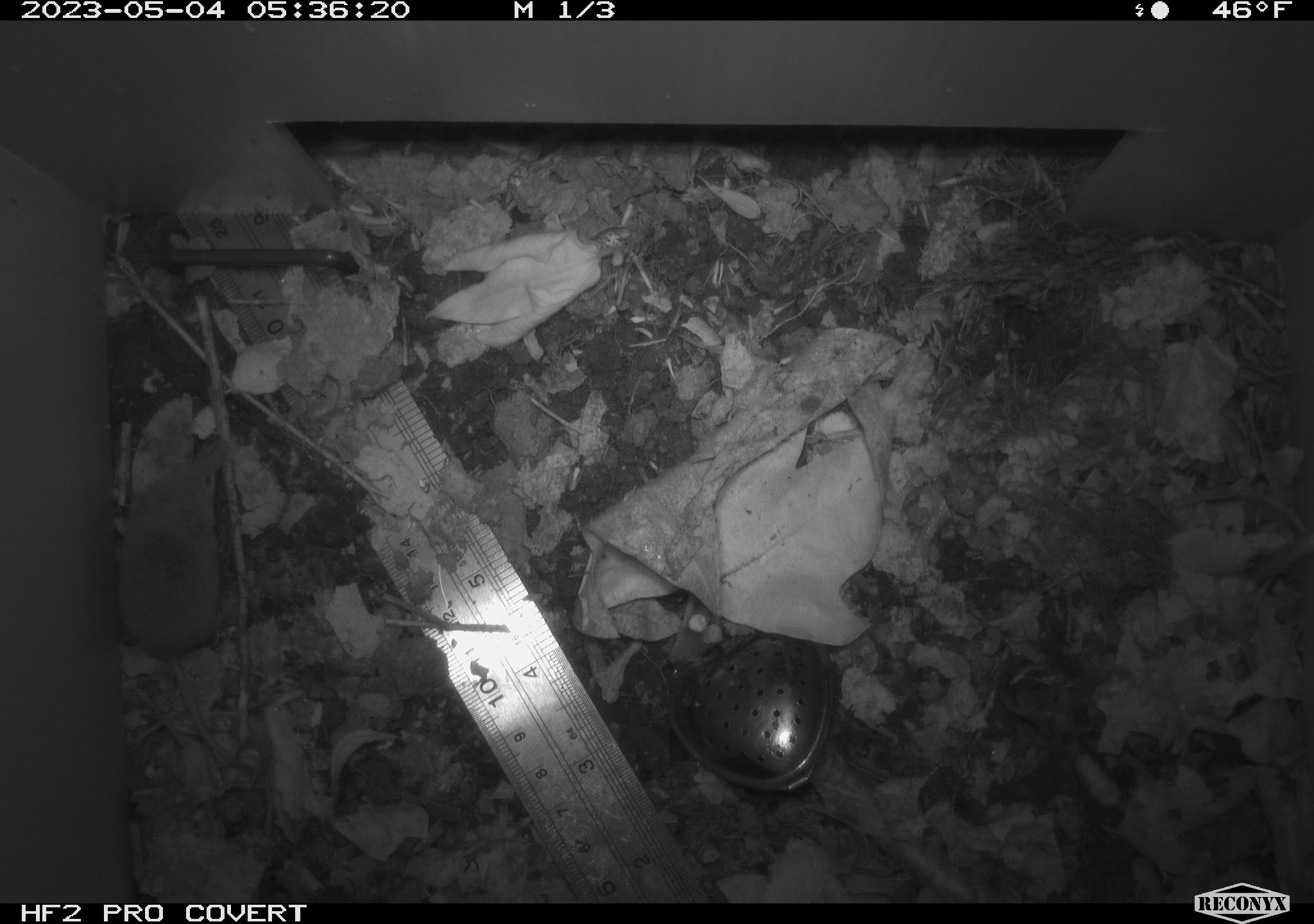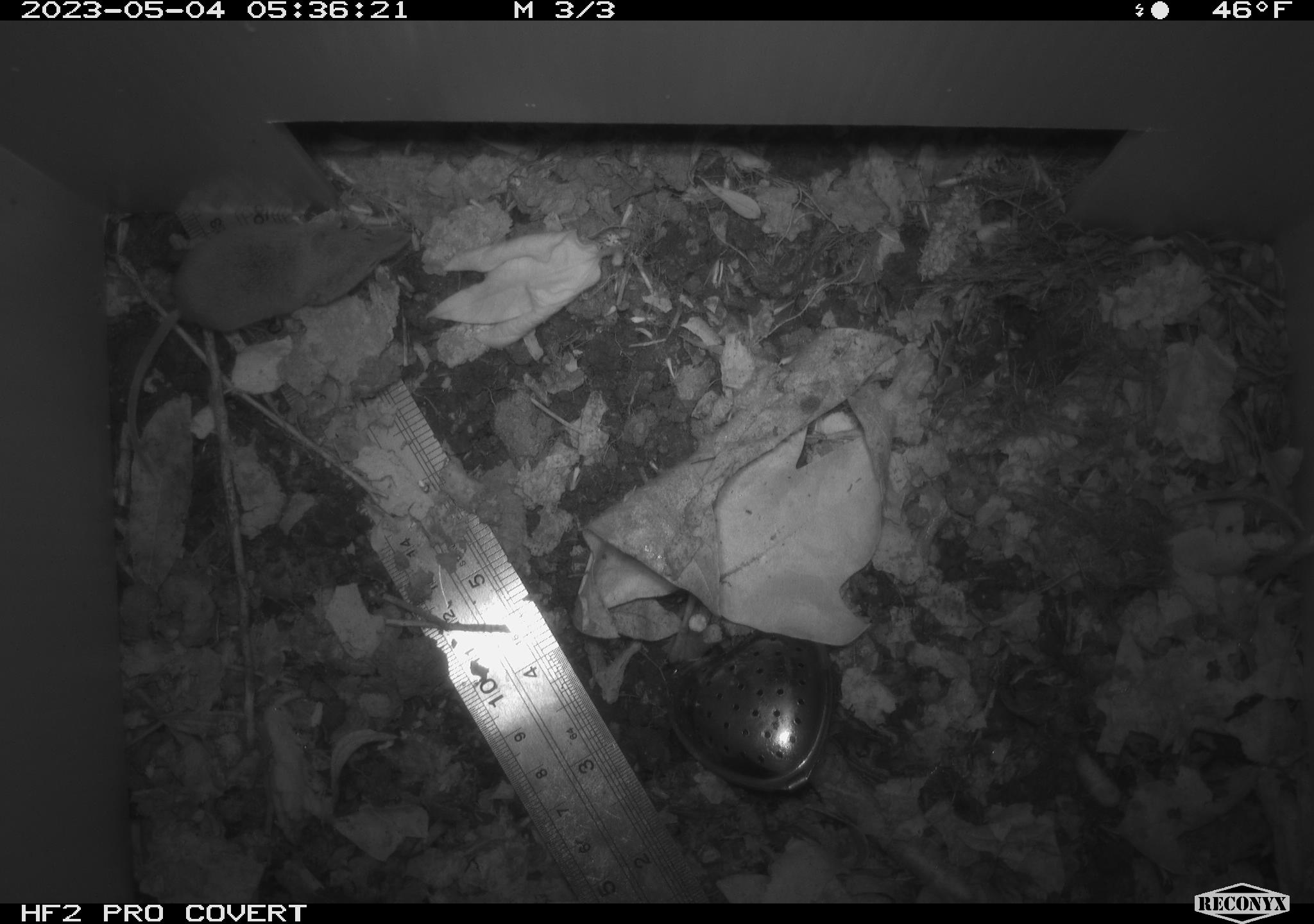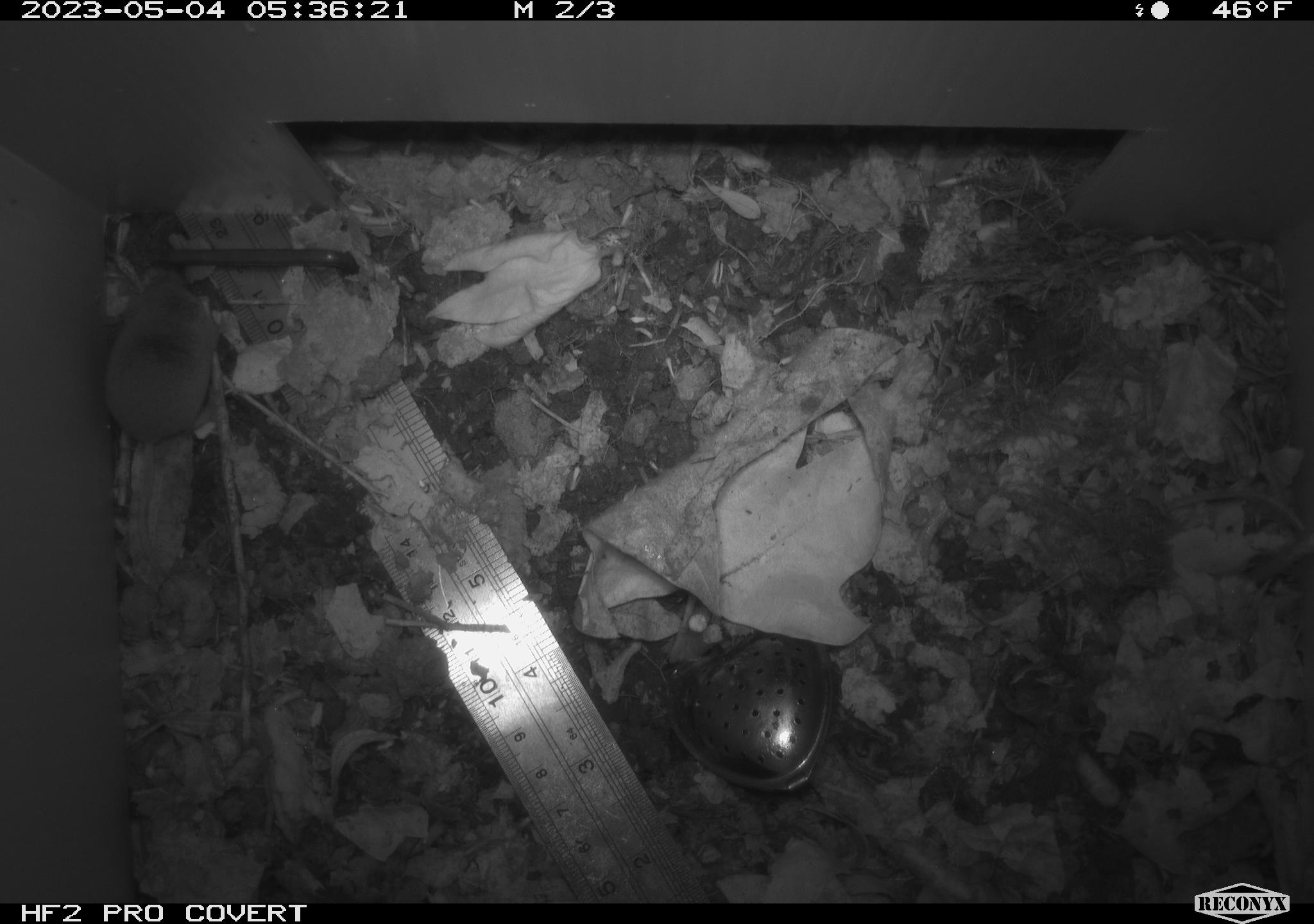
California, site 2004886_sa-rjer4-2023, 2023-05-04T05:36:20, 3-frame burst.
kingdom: Animalia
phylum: Chordata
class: Mammalia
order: Eulipotyphla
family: Soricidae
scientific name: Soricidae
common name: shrews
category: soricidae family